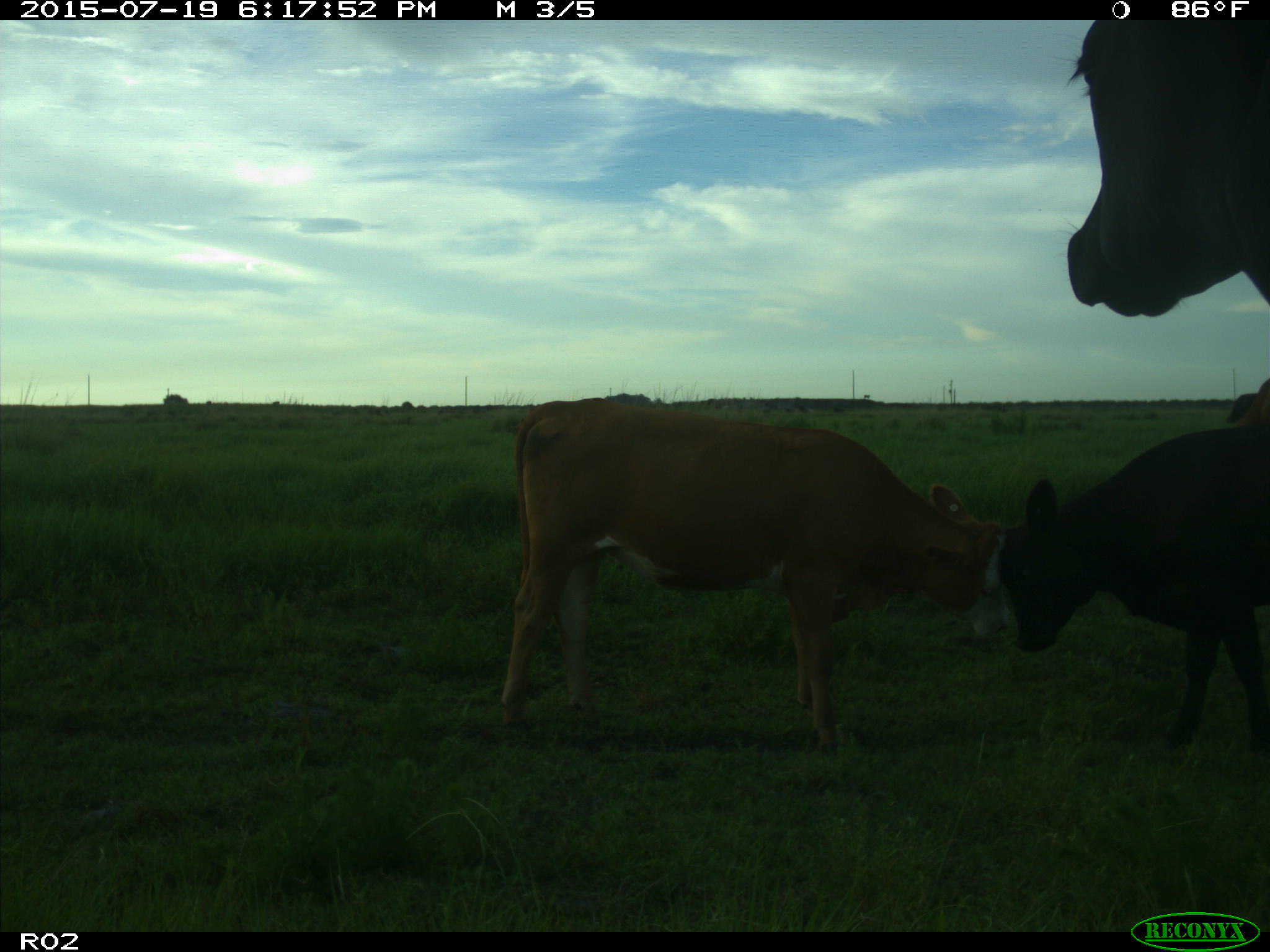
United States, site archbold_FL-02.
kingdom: Animalia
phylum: Chordata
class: Mammalia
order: Artiodactyla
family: Bovidae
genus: Bos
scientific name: Bos taurus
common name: domestic cow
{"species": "Bos taurus (domestic cow)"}